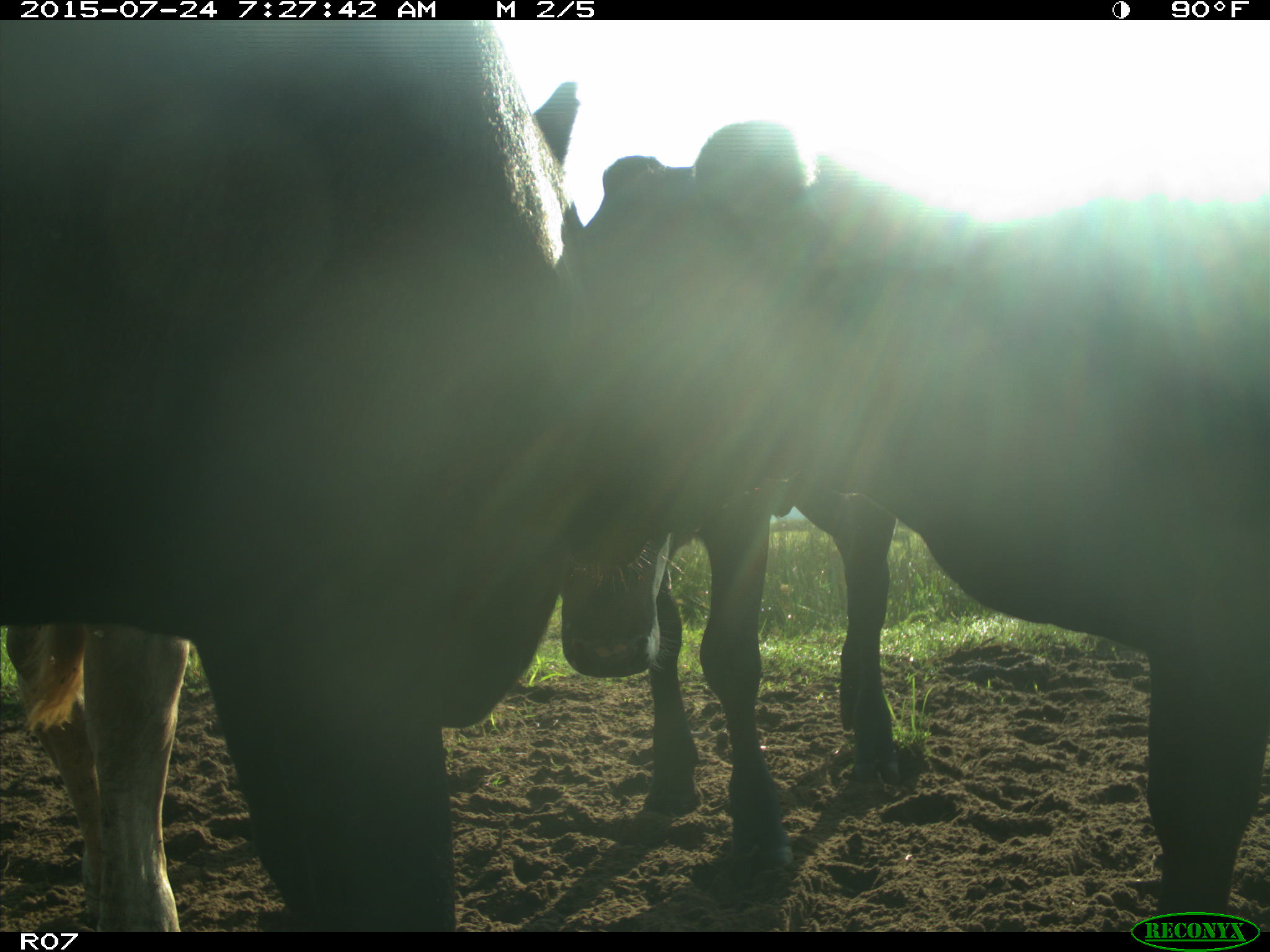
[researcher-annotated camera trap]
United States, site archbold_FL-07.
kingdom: Animalia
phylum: Chordata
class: Mammalia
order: Artiodactyla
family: Bovidae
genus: Bos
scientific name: Bos taurus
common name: domestic cow